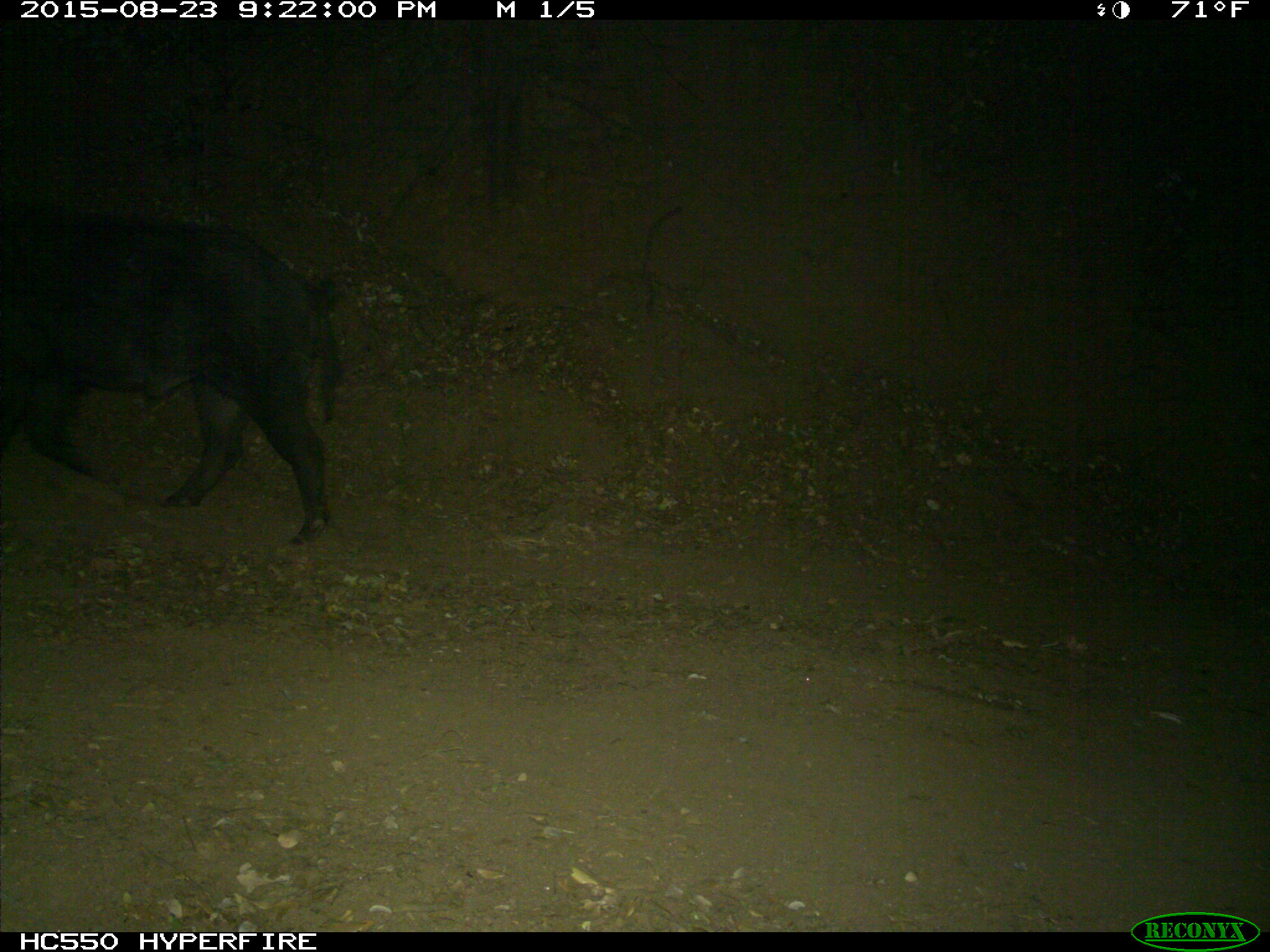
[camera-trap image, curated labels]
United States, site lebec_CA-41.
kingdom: Animalia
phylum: Chordata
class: Mammalia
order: Artiodactyla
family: Suidae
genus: Sus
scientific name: Sus scrofa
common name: wild boar